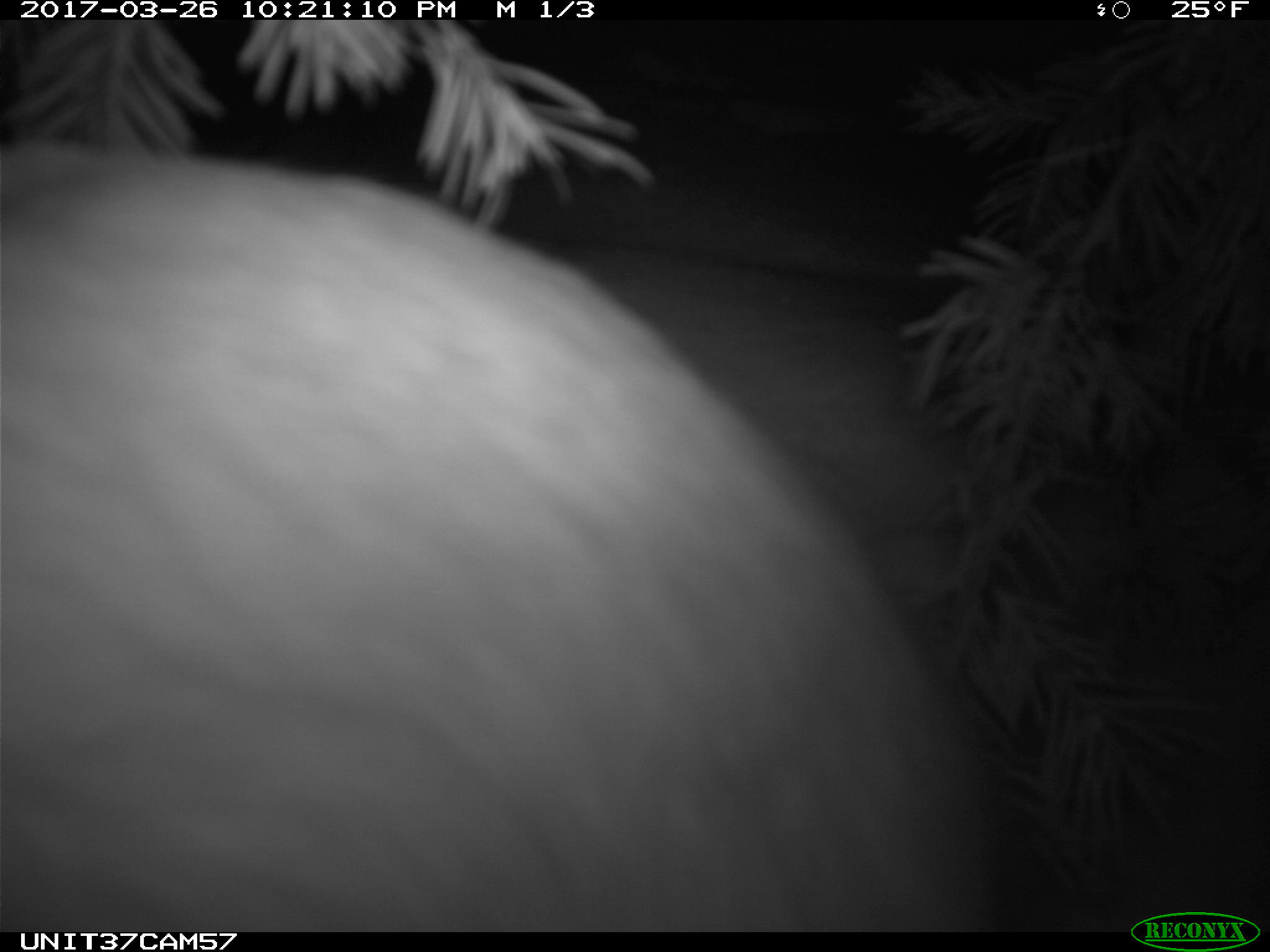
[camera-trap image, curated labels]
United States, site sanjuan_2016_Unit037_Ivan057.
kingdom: Animalia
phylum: Chordata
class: Mammalia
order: Lagomorpha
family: Leporidae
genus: Lepus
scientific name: Lepus americanus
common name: snowshoe hare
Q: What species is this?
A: Lepus americanus (snowshoe hare).